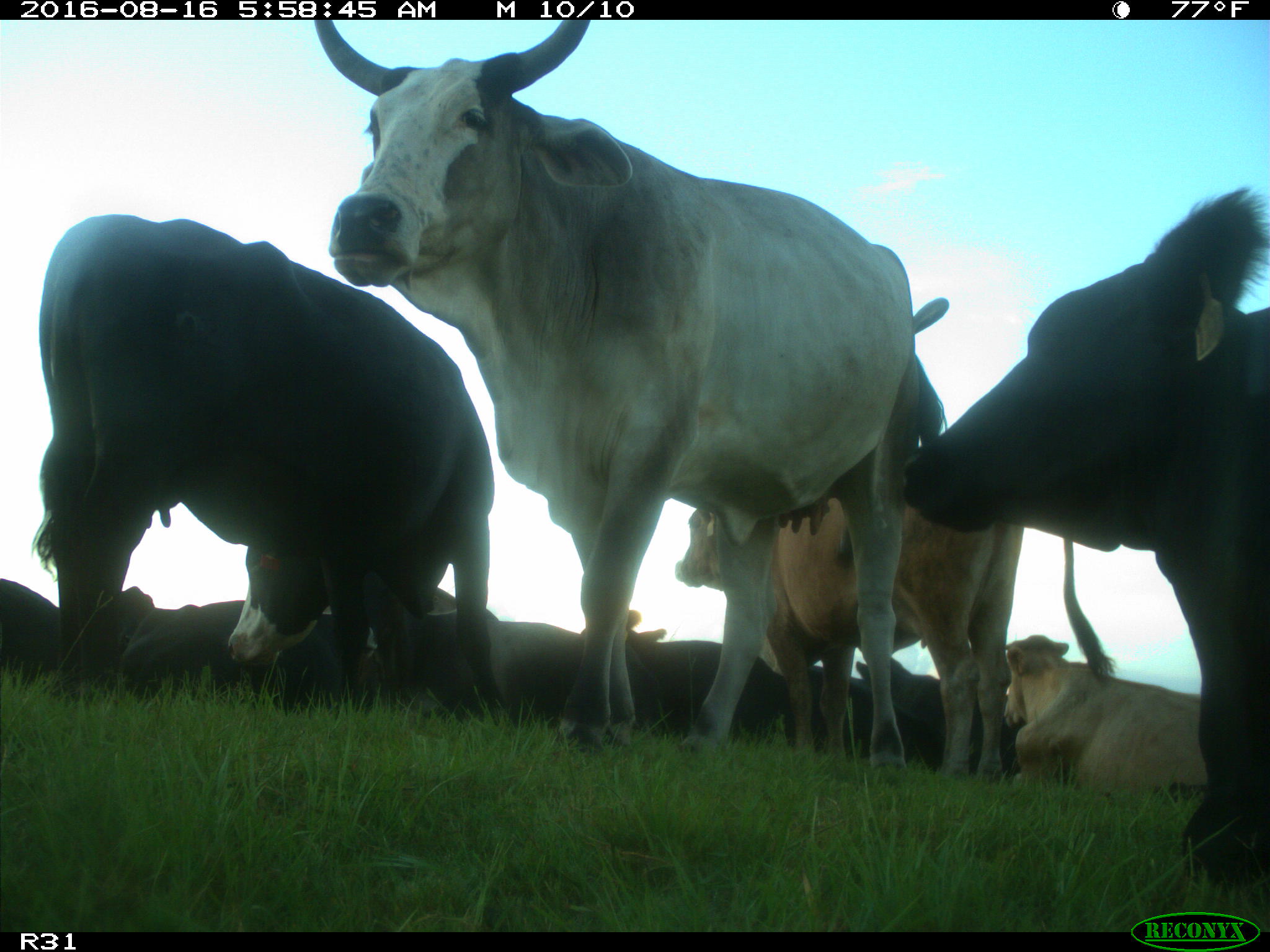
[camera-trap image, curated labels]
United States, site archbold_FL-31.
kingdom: Animalia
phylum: Chordata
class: Mammalia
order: Artiodactyla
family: Bovidae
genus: Bos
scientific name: Bos taurus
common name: domestic cow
Bos taurus (domestic cow).